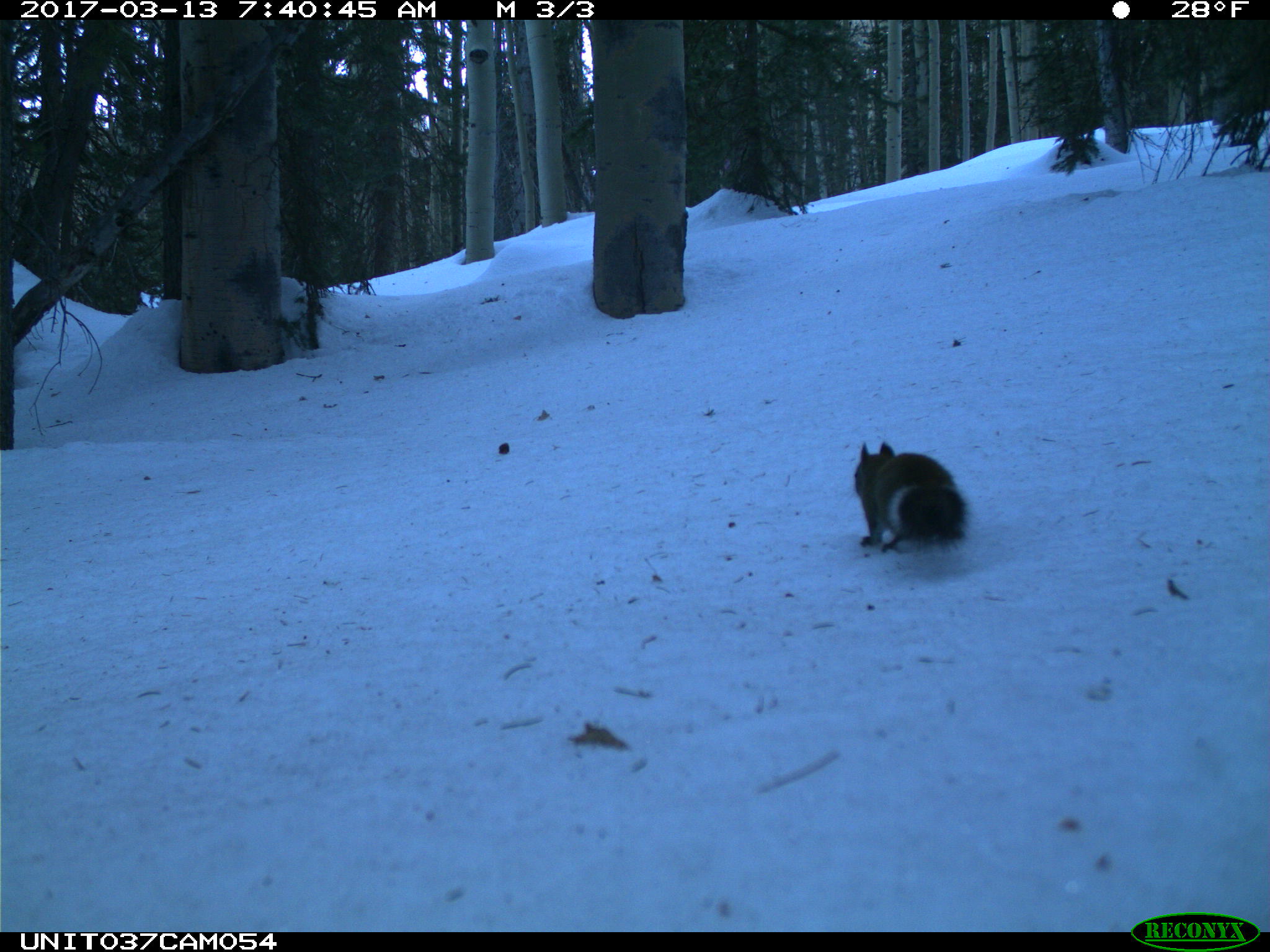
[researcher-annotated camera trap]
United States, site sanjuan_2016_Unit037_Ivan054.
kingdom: Animalia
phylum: Chordata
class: Mammalia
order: Rodentia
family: Sciuridae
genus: Tamiasciurus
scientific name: Tamiasciurus hudsonicus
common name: american red squirrel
Tamiasciurus hudsonicus (american red squirrel).